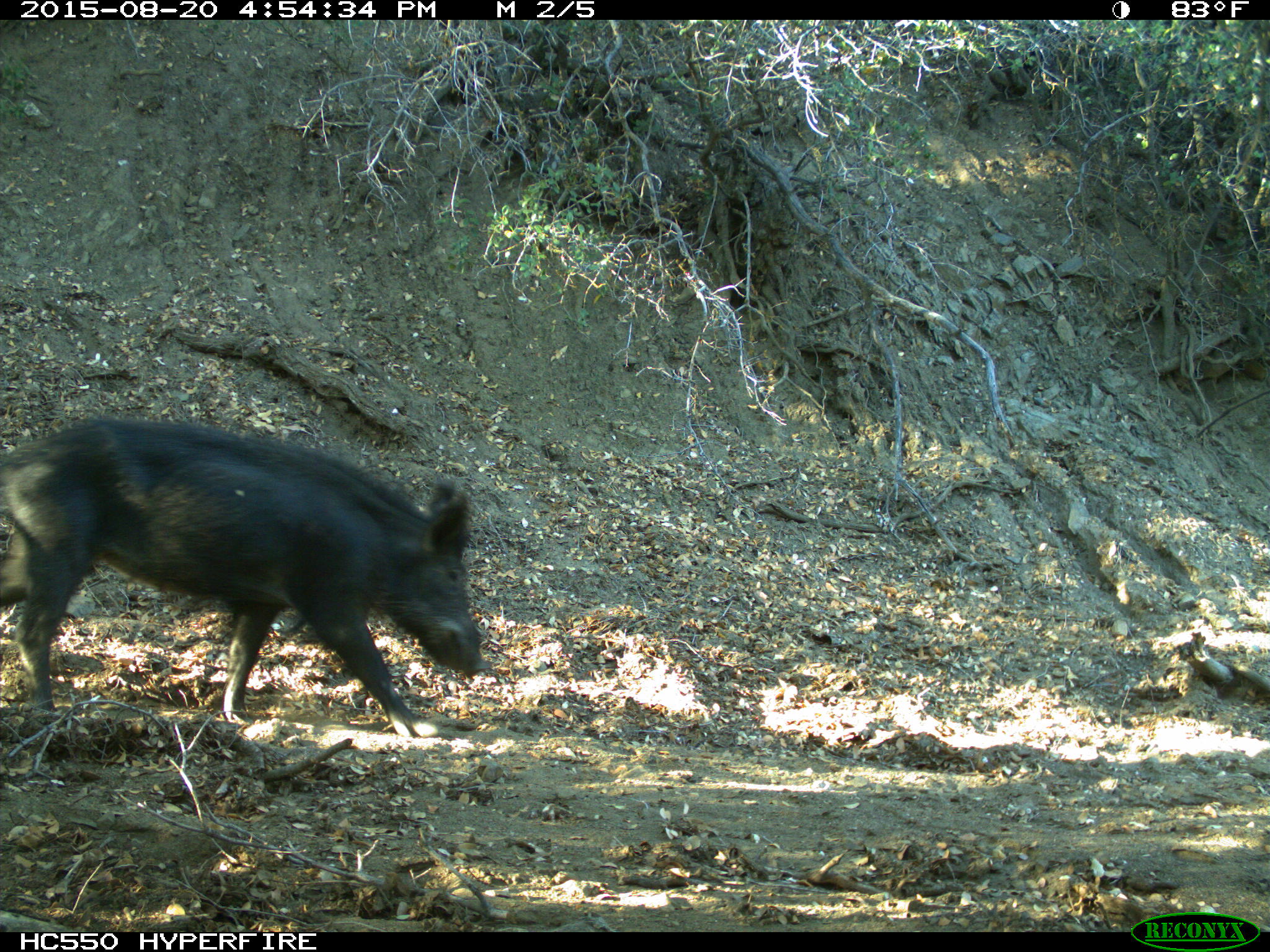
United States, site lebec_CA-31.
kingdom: Animalia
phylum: Chordata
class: Mammalia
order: Artiodactyla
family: Suidae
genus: Sus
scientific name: Sus scrofa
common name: wild boar